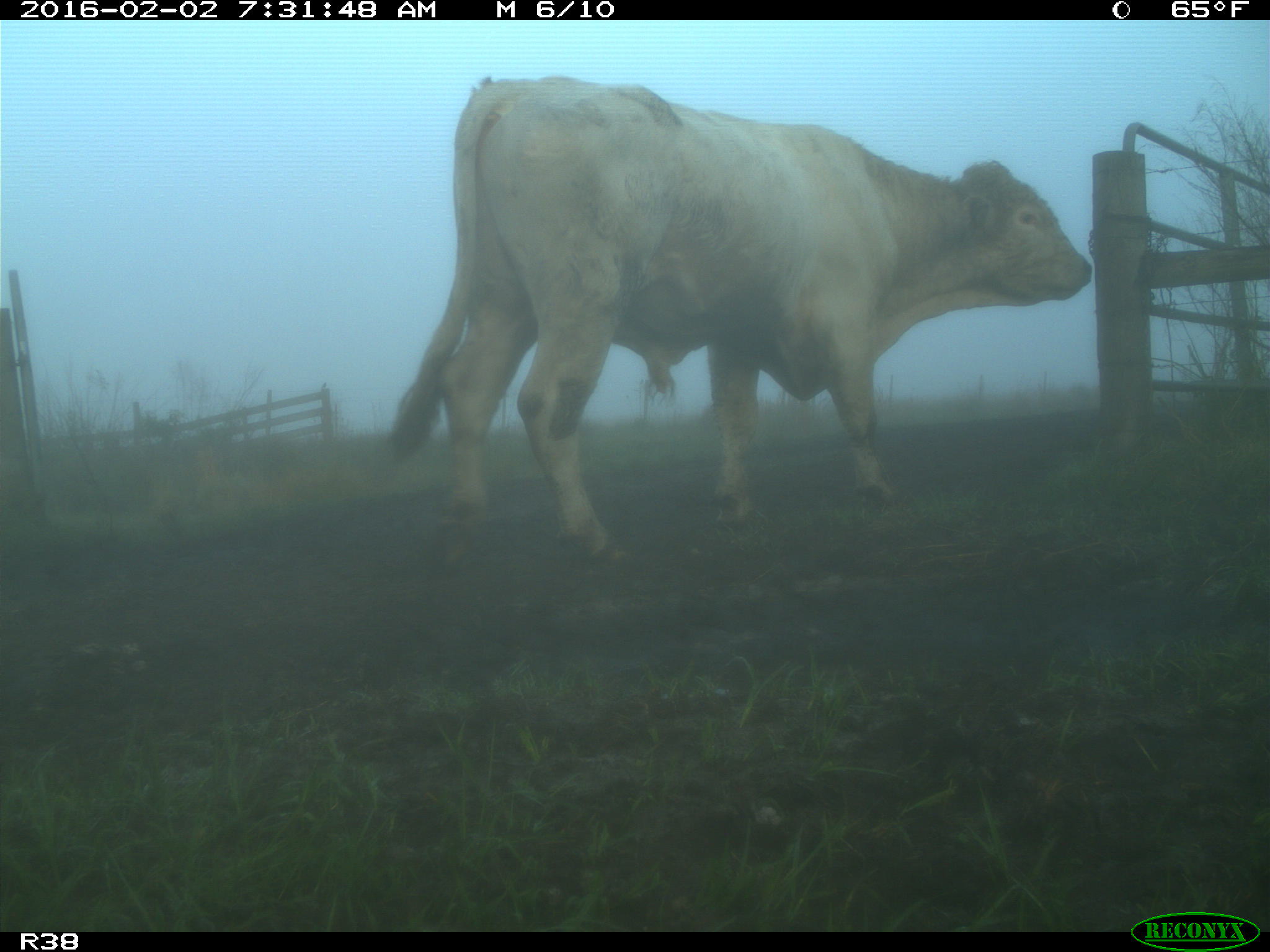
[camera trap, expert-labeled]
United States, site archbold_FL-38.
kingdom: Animalia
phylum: Chordata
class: Mammalia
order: Artiodactyla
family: Bovidae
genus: Bos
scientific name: Bos taurus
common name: domestic cow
Bos taurus (domestic cow).